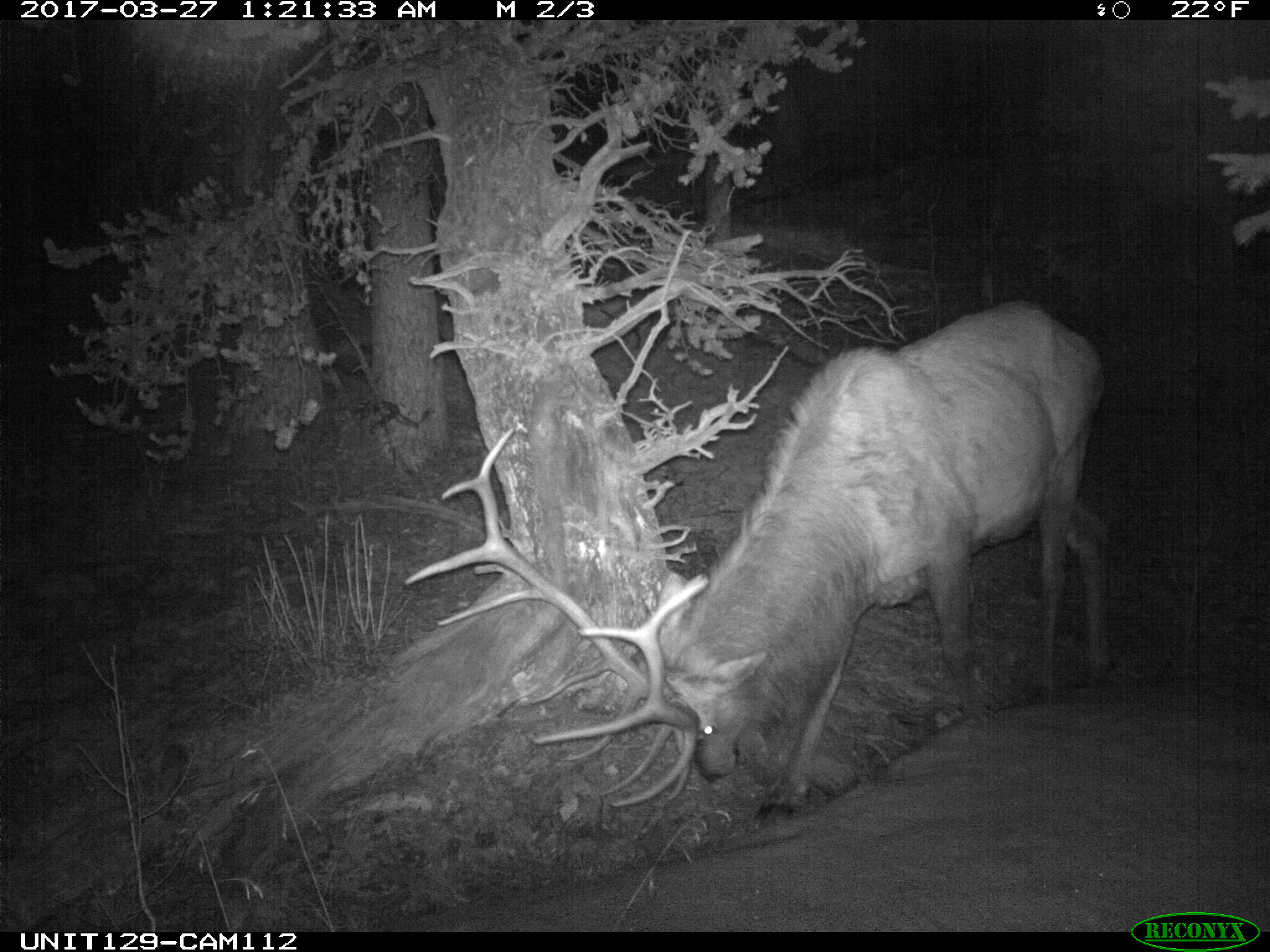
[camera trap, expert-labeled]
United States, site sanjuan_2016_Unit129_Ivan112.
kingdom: Animalia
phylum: Chordata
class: Mammalia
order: Artiodactyla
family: Cervidae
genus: Cervus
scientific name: Cervus elaphus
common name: red deer